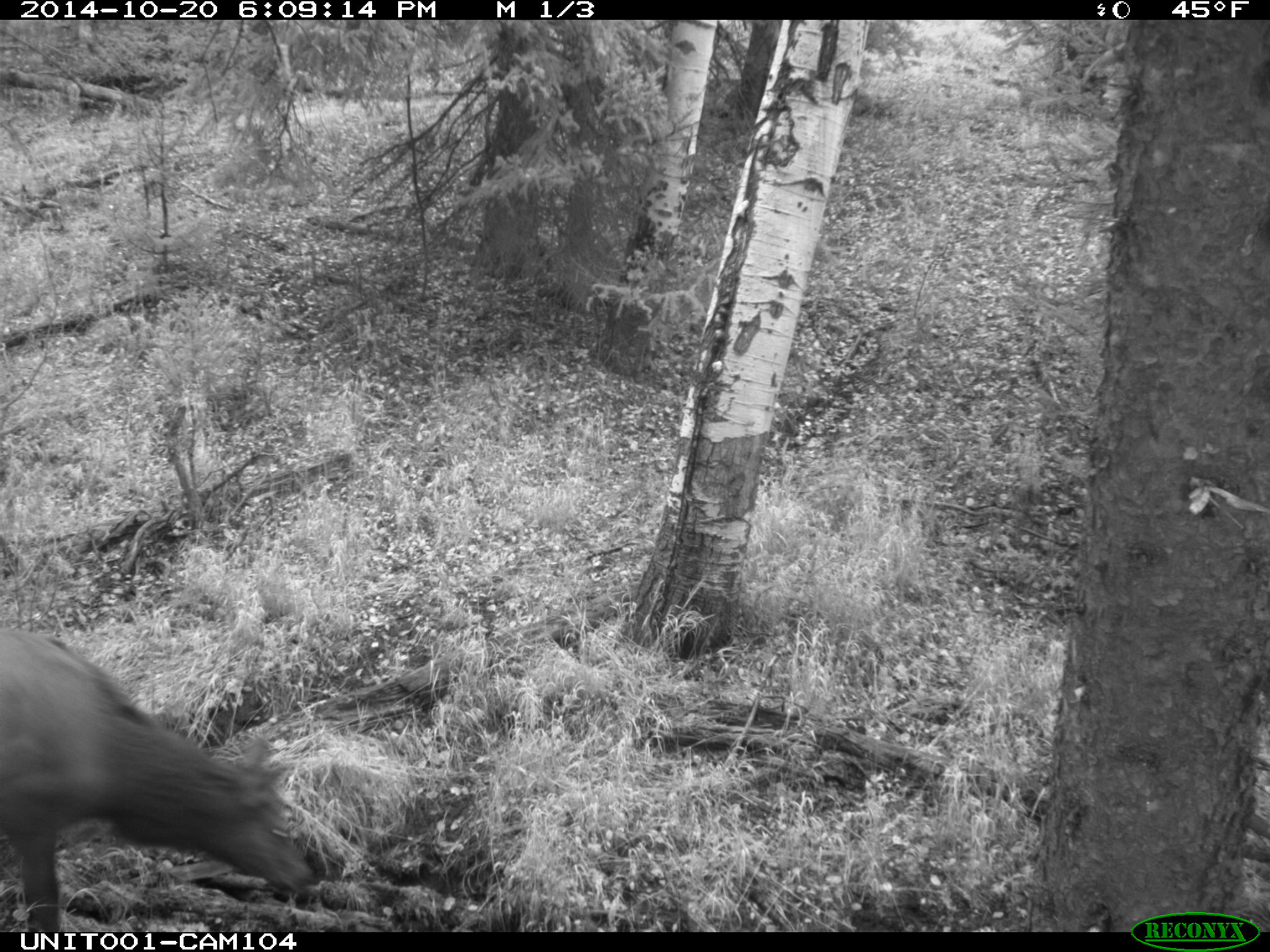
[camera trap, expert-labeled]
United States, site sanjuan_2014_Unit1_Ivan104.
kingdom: Animalia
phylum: Chordata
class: Mammalia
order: Artiodactyla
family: Cervidae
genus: Cervus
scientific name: Cervus elaphus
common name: red deer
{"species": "Cervus elaphus (red deer)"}